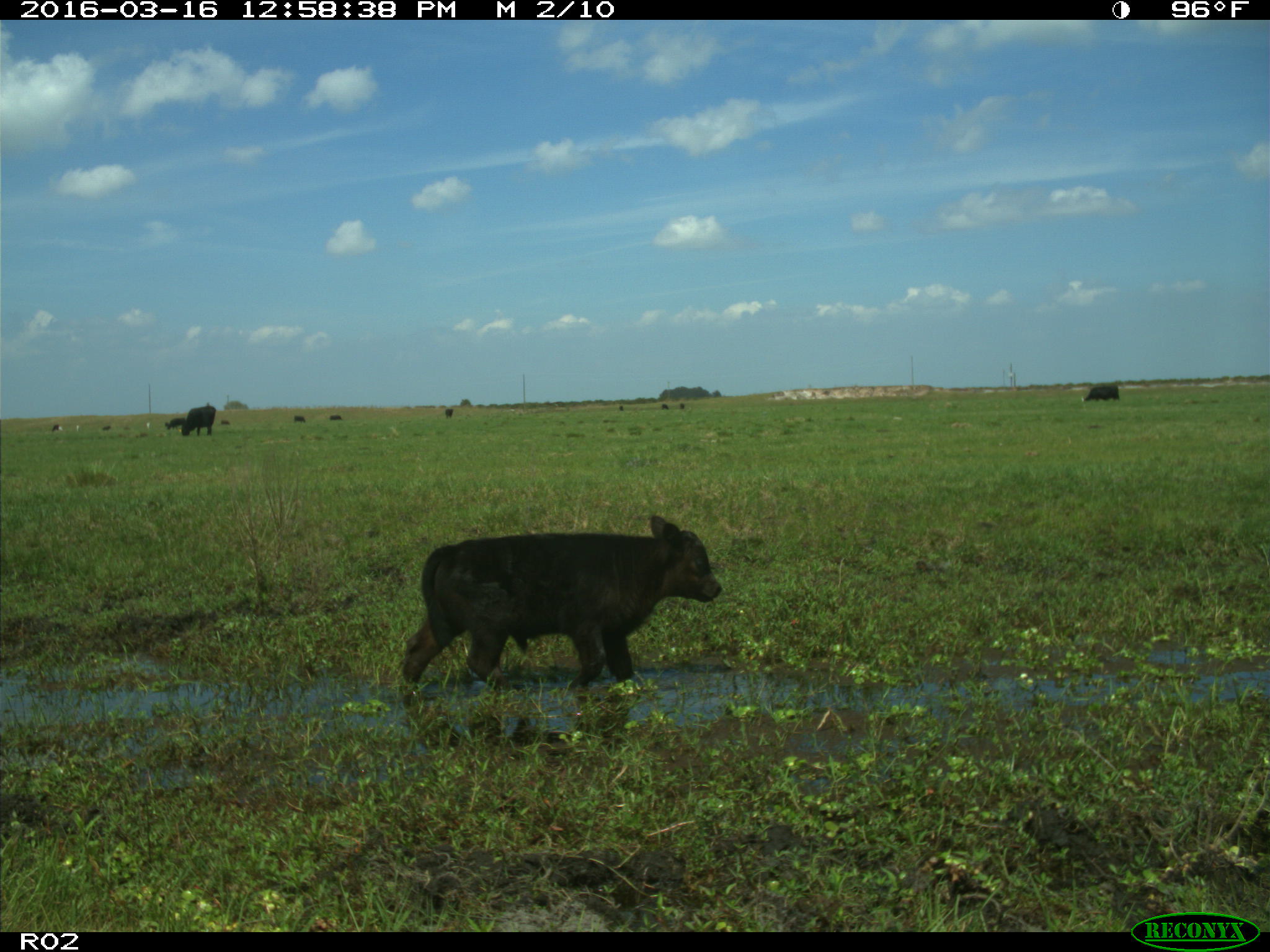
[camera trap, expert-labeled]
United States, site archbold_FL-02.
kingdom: Animalia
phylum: Chordata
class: Mammalia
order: Artiodactyla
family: Bovidae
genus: Bos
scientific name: Bos taurus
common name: domestic cow